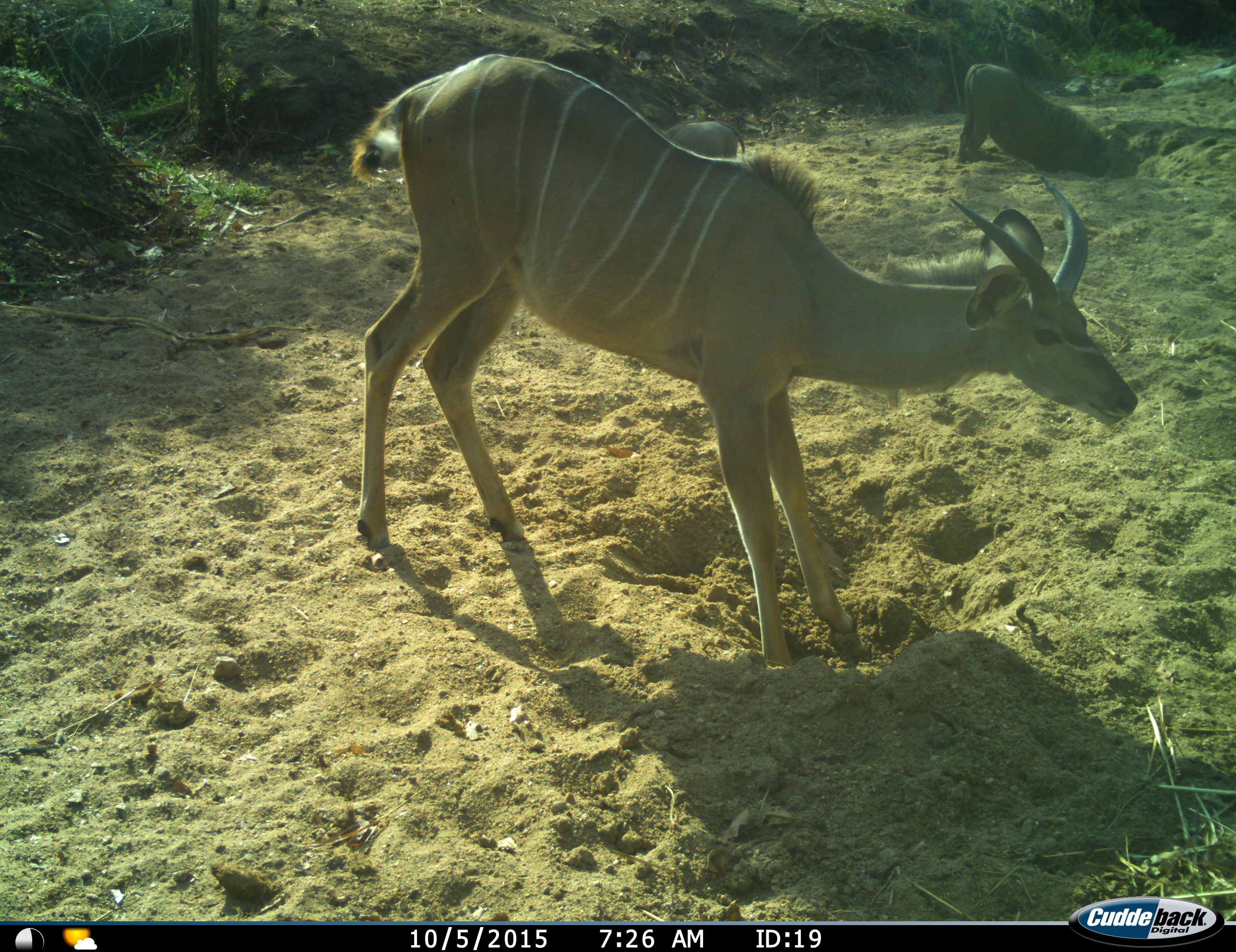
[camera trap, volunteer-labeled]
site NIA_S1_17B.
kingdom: Animalia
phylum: Chordata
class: Mammalia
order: Artiodactyla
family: Bovidae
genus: Tragelaphus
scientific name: Tragelaphus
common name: kudu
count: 1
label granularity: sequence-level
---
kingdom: Animalia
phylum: Chordata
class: Mammalia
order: Artiodactyla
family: Suidae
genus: Phacochoerus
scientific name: Phacochoerus africanus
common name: warthog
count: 2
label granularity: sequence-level